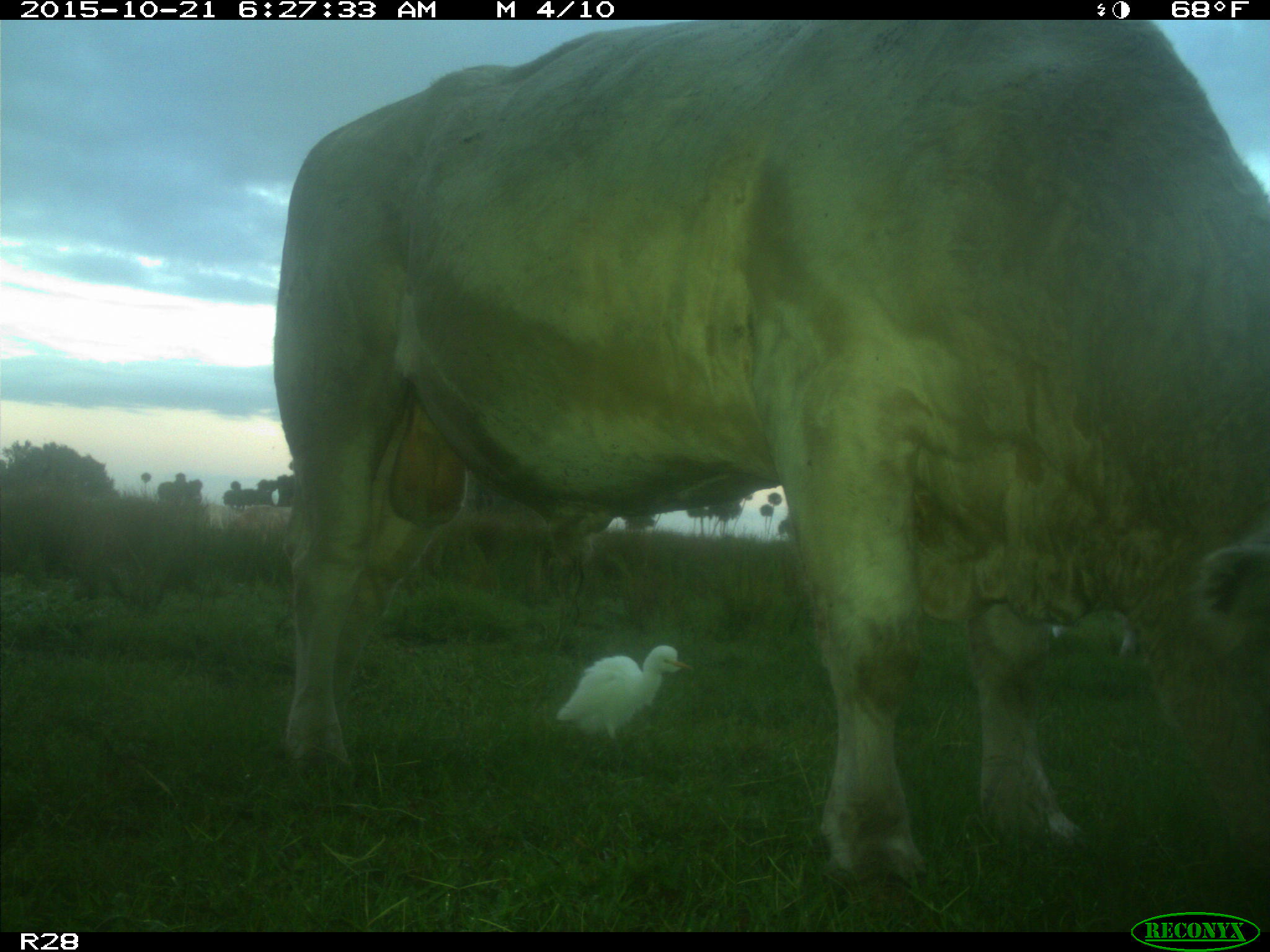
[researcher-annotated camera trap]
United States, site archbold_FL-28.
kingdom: Animalia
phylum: Chordata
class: Mammalia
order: Artiodactyla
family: Bovidae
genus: Bos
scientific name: Bos taurus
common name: domestic cow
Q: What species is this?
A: Bos taurus (domestic cow).